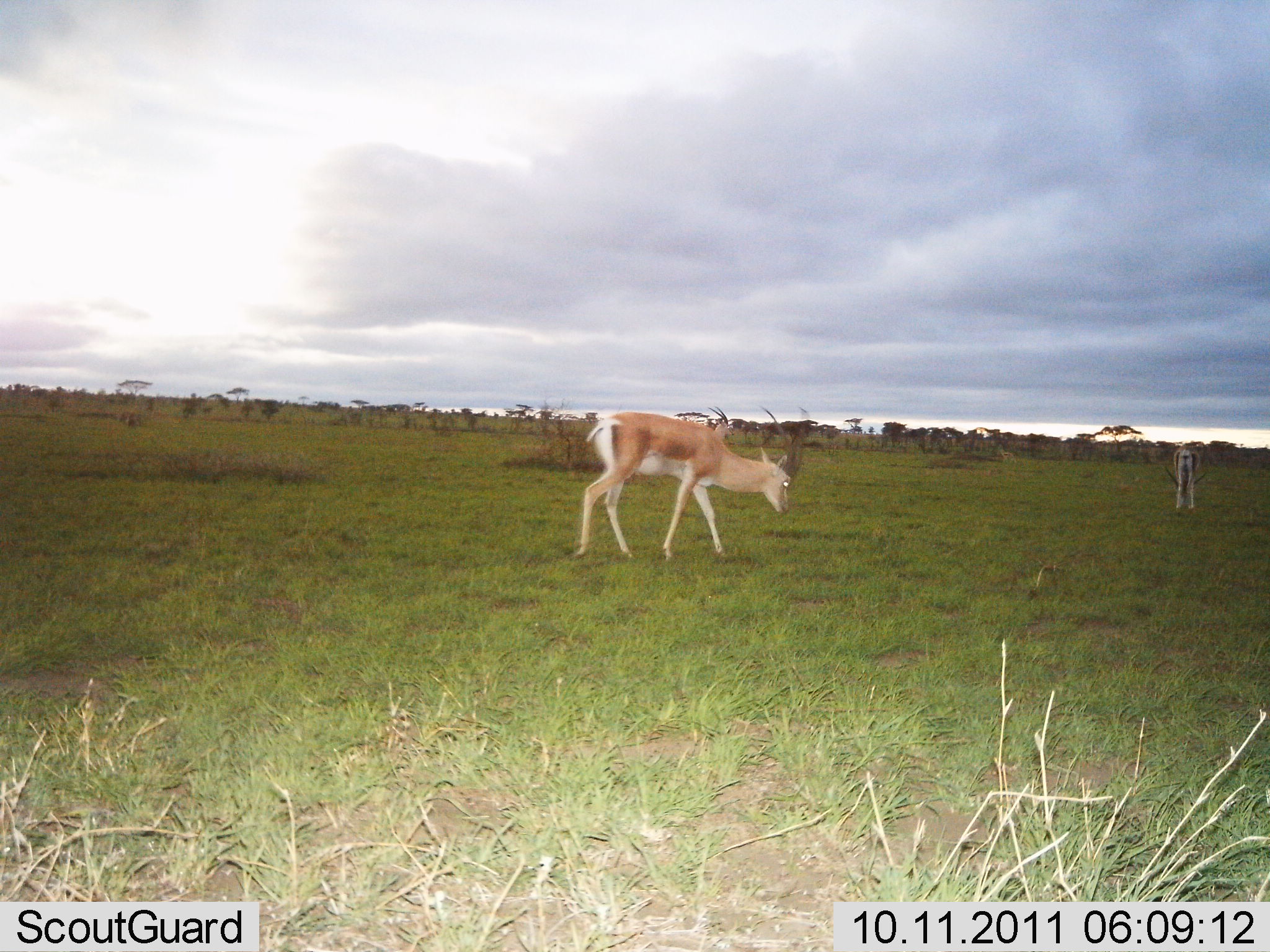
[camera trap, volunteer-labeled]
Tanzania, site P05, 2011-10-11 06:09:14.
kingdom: Animalia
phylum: Chordata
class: Mammalia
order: Artiodactyla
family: Bovidae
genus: Nanger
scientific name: Nanger granti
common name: grant's gazelle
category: gazellegrants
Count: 2.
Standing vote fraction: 55%.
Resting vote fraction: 0%.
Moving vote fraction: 55%.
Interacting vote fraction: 0%.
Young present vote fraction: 0%.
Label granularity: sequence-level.